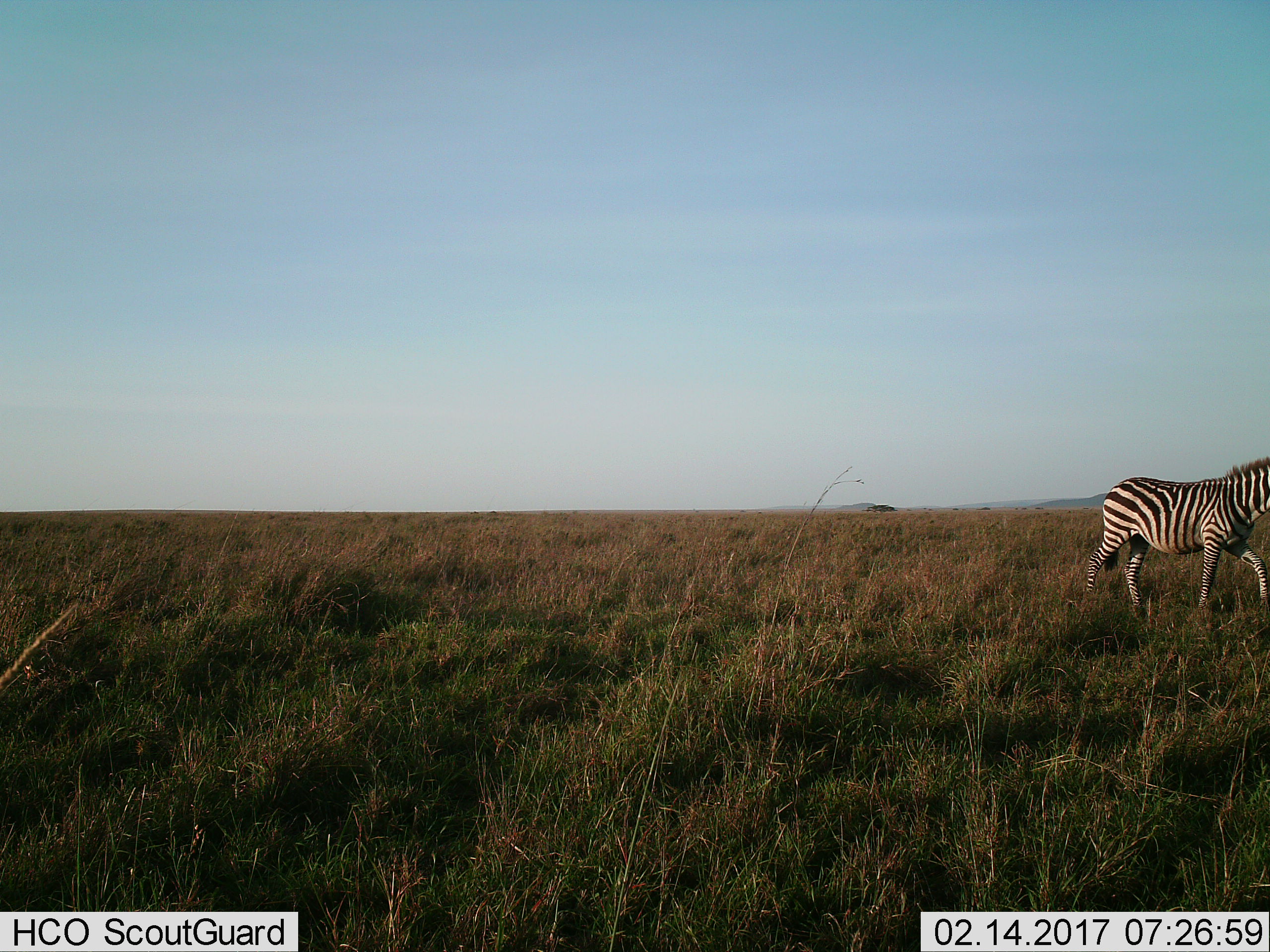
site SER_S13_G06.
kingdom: Animalia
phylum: Chordata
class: Mammalia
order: Perissodactyla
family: Equidae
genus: Equus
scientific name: Equus quagga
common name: plains zebra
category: zebraplains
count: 1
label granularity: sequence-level